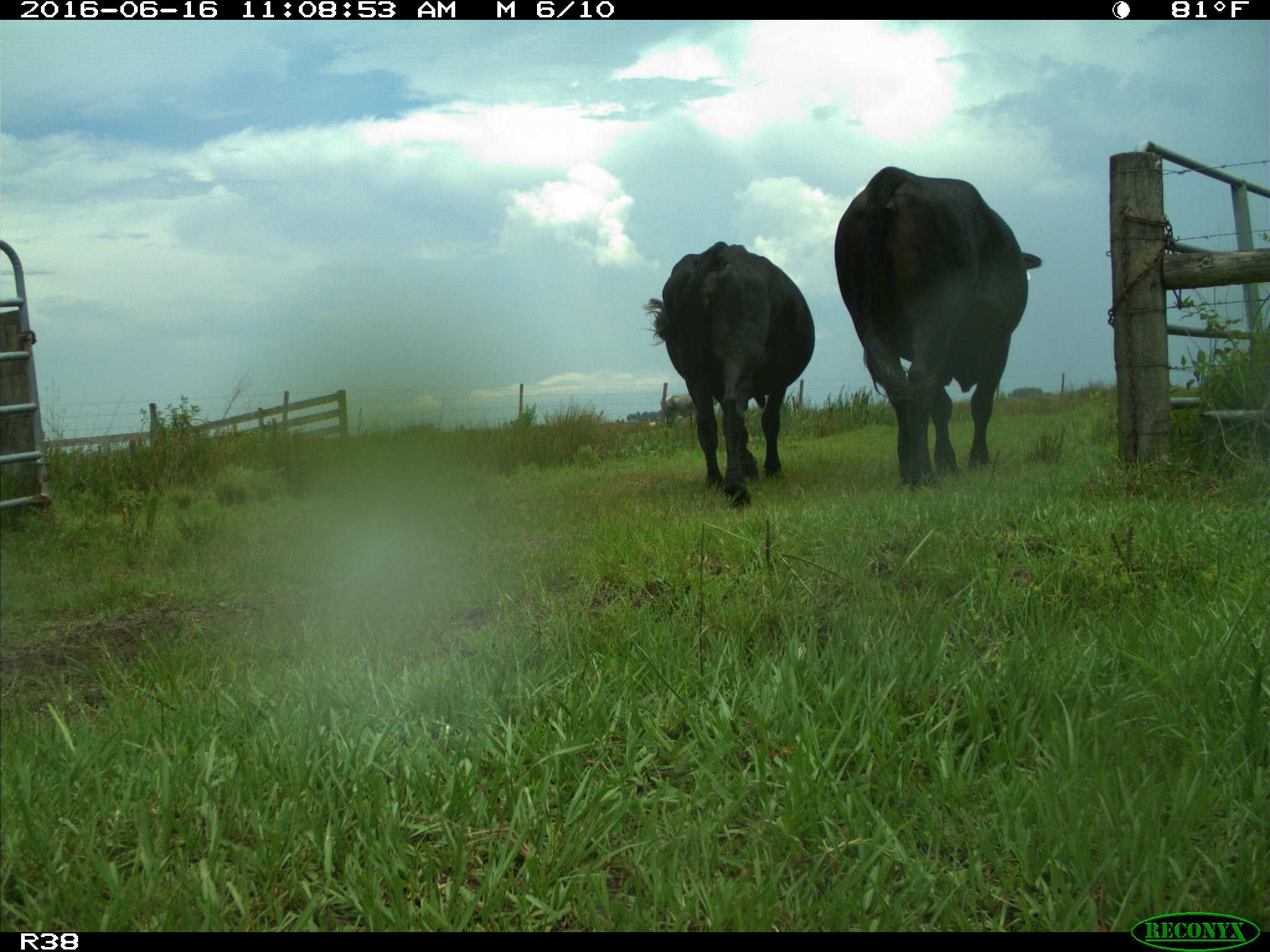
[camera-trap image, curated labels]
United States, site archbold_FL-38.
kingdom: Animalia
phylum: Chordata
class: Mammalia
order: Artiodactyla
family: Bovidae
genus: Bos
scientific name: Bos taurus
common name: domestic cow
Bos taurus (domestic cow).